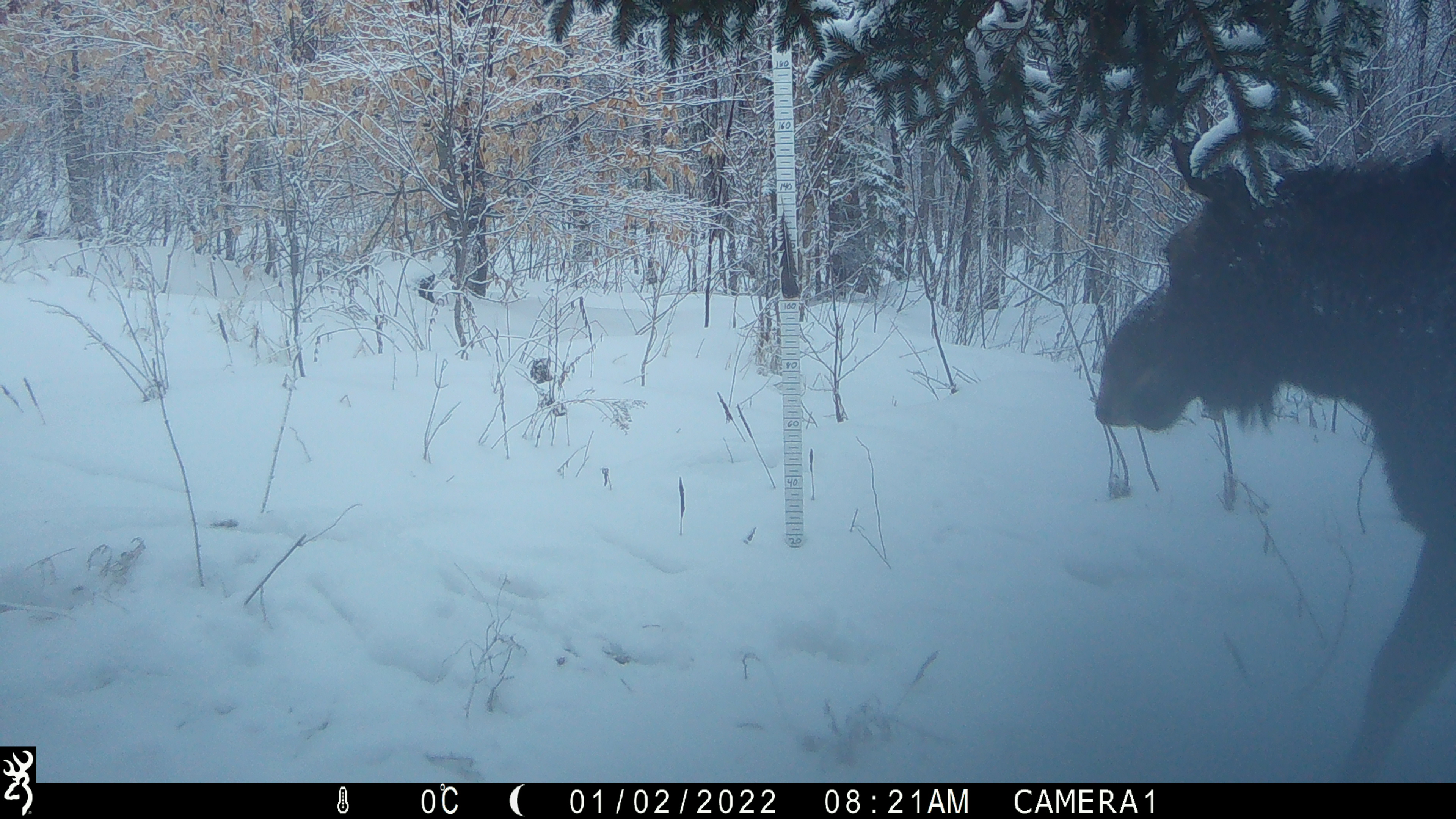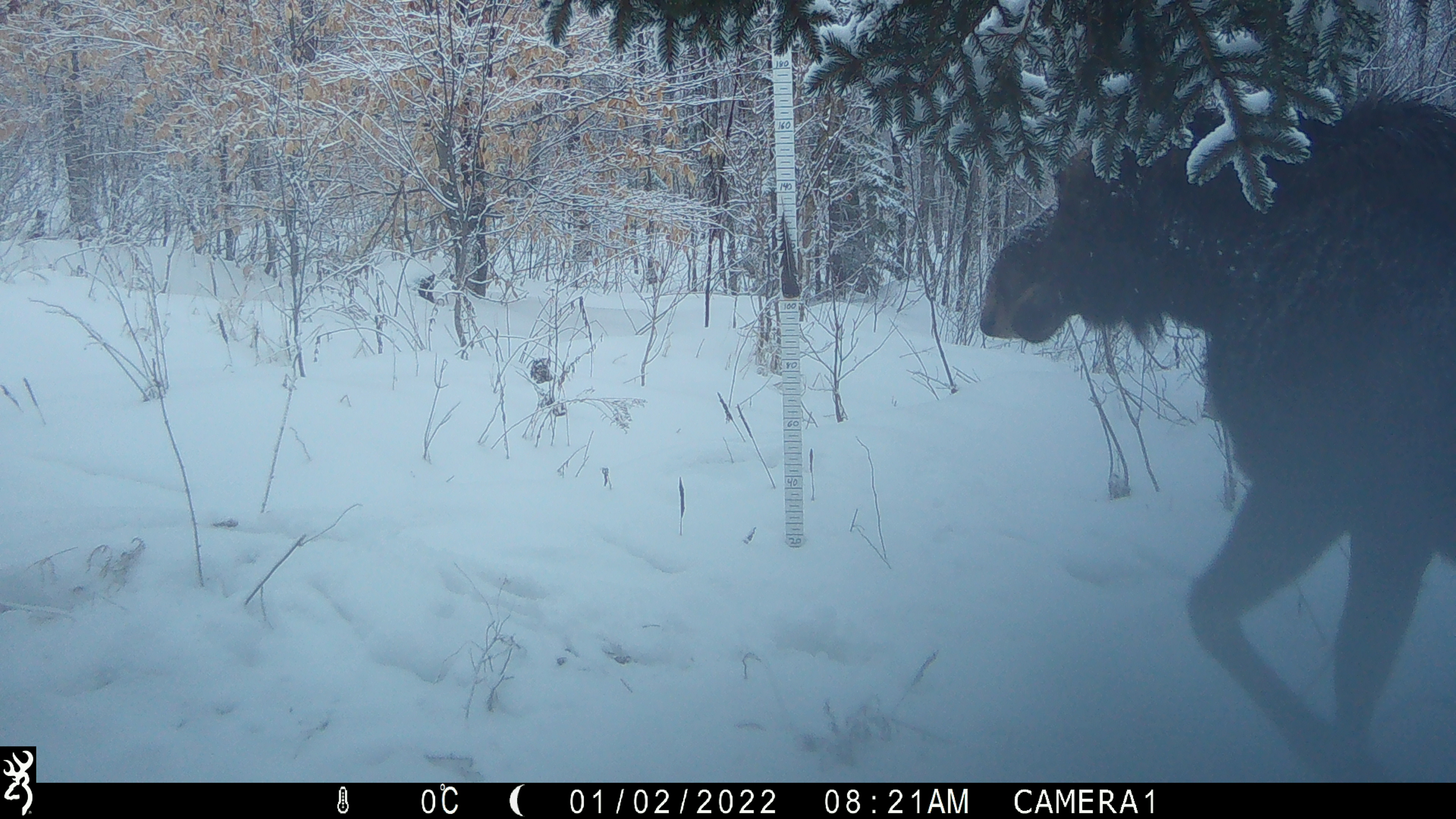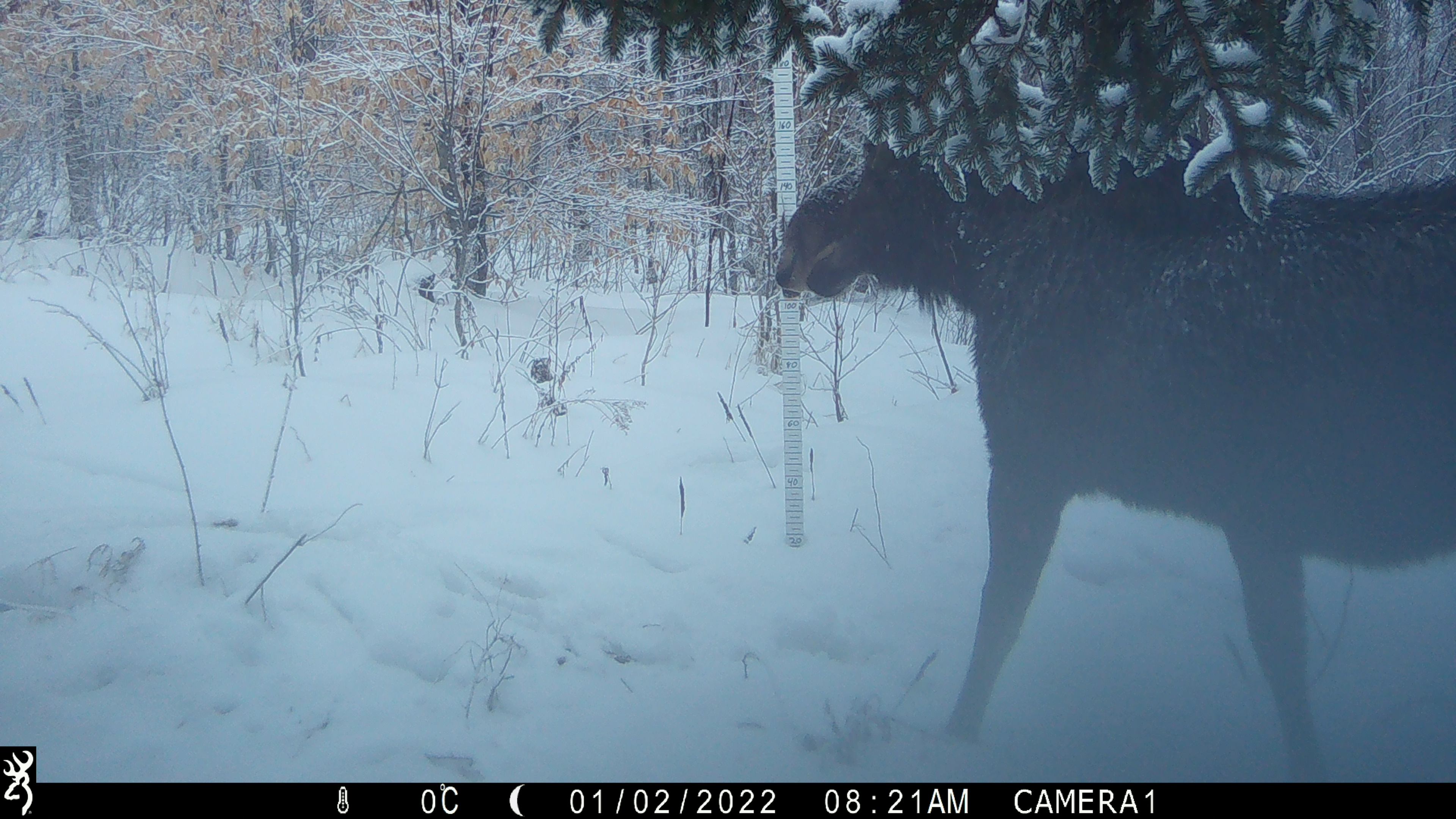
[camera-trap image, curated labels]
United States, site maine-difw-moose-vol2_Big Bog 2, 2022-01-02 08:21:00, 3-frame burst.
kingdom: Animalia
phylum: Chordata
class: Mammalia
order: Artiodactyla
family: Cervidae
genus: Alces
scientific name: Alces alces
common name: moose